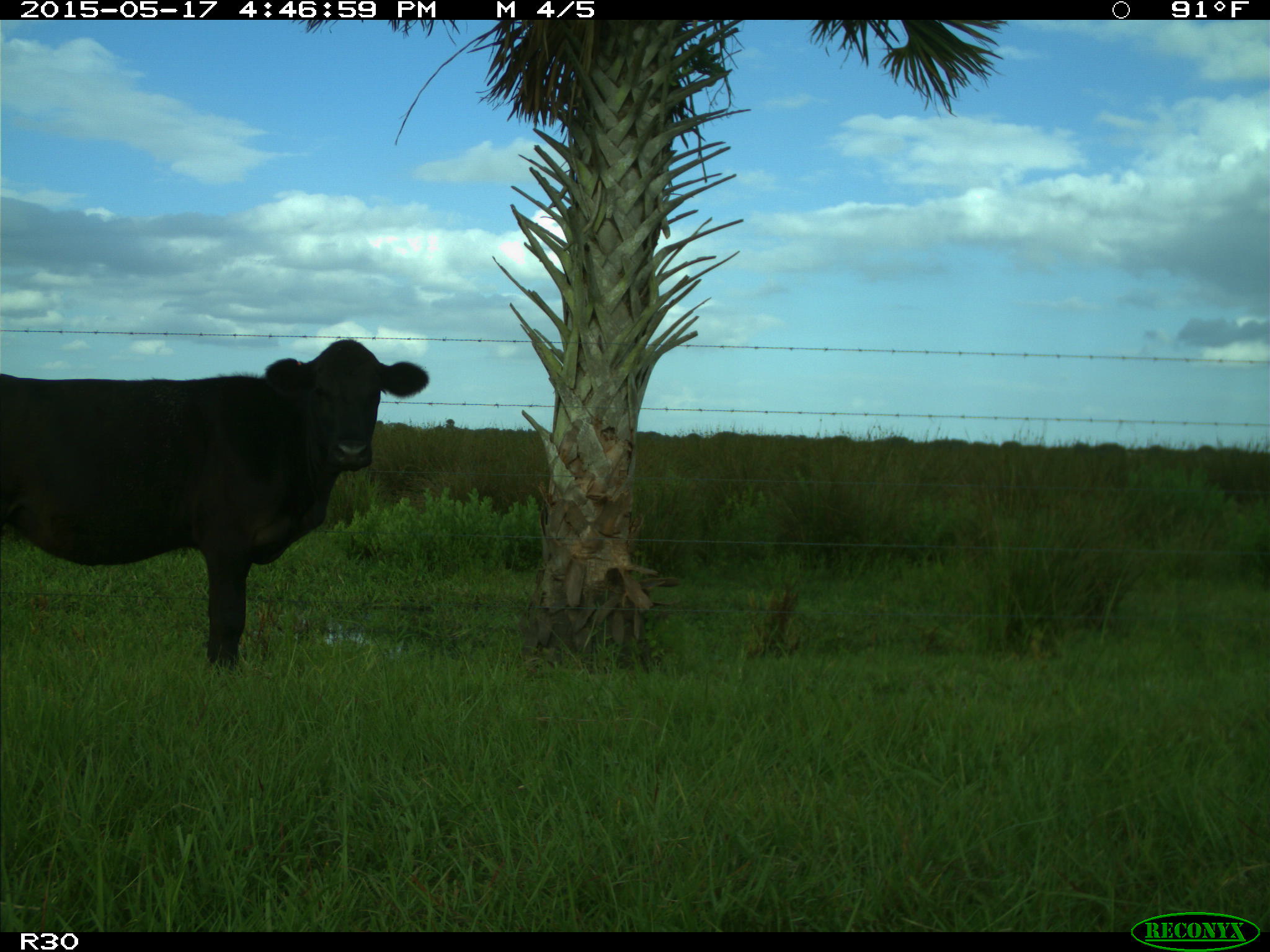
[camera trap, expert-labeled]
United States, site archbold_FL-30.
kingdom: Animalia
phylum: Chordata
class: Mammalia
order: Artiodactyla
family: Bovidae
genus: Bos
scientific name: Bos taurus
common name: domestic cow